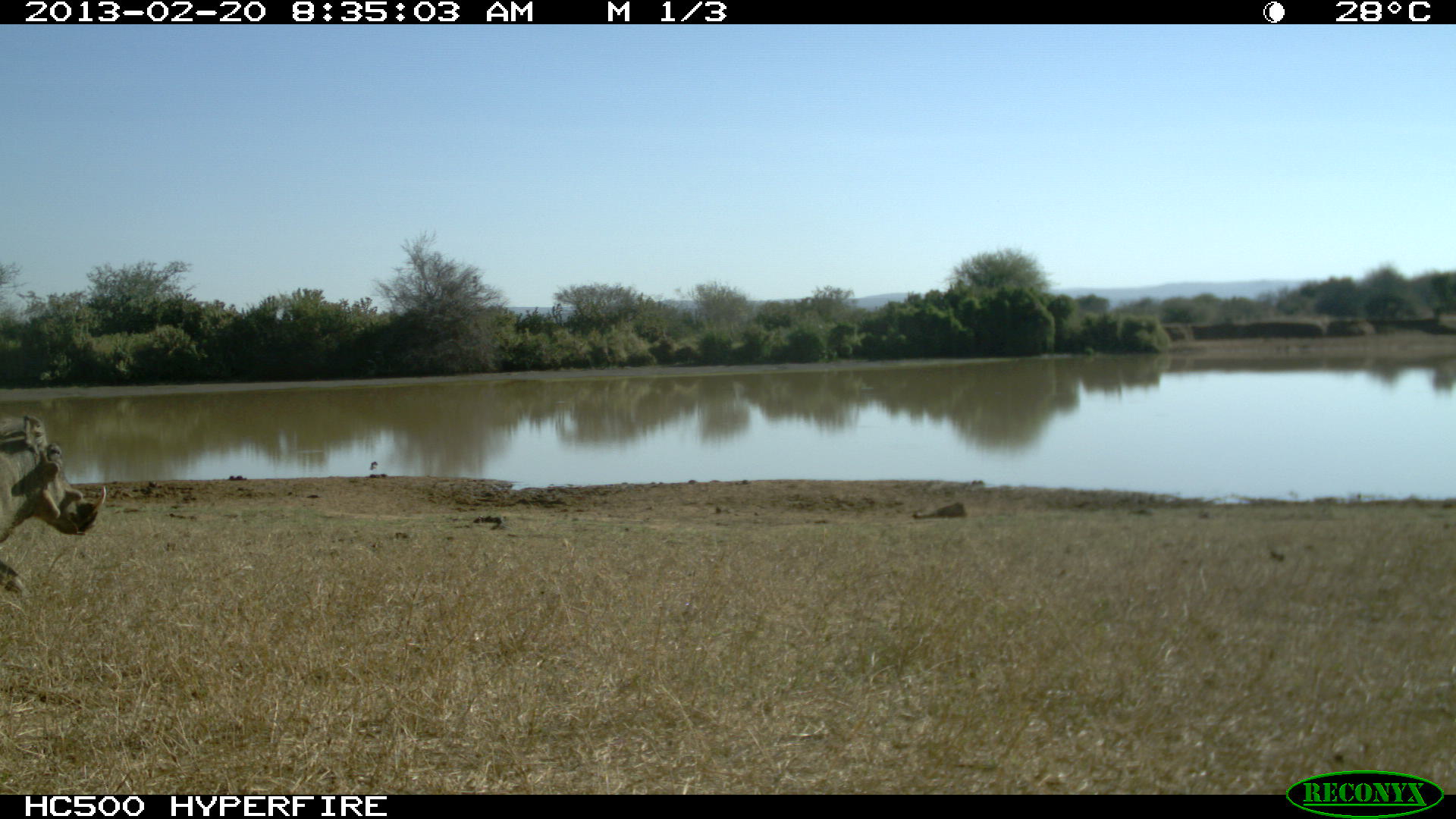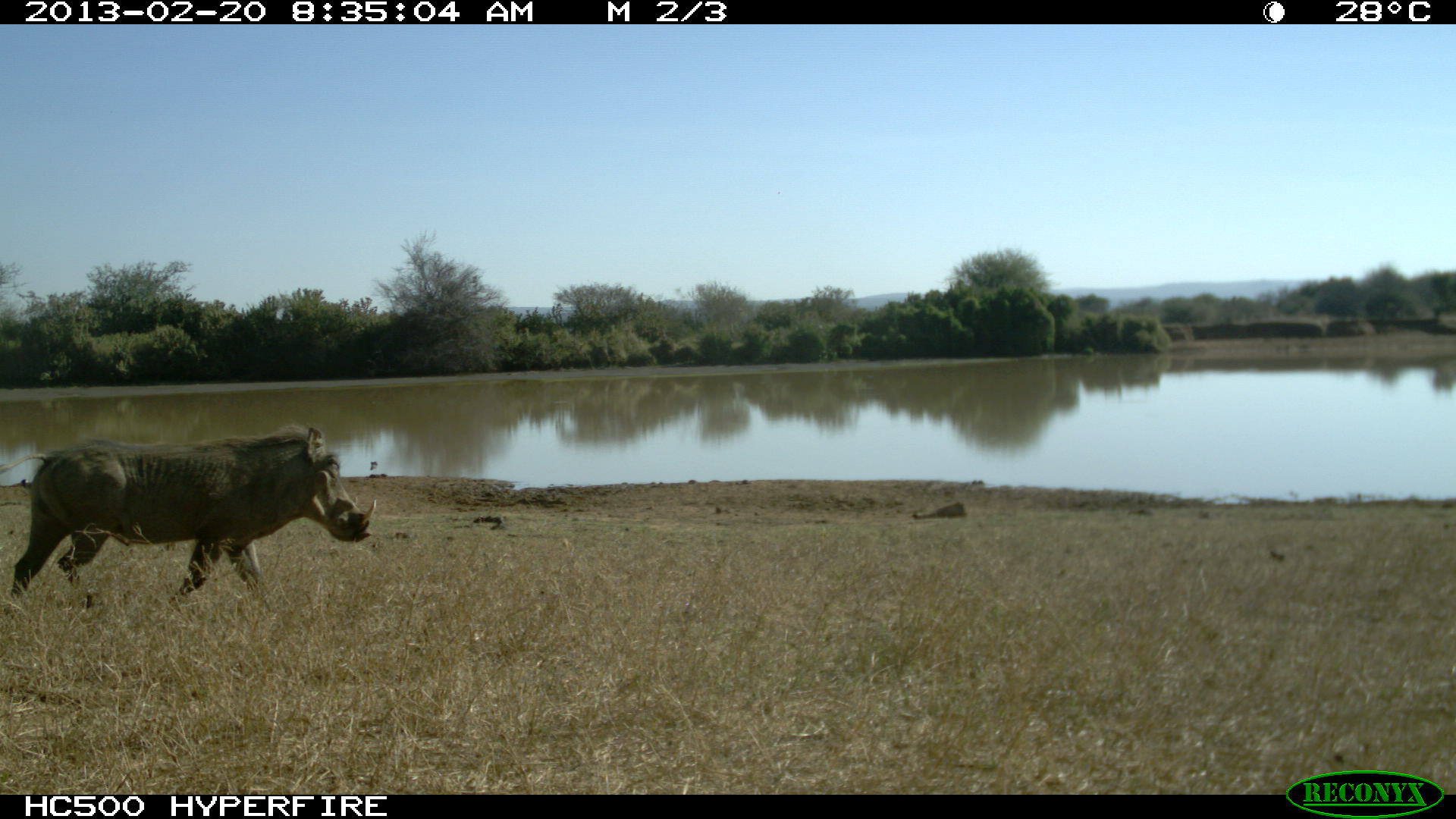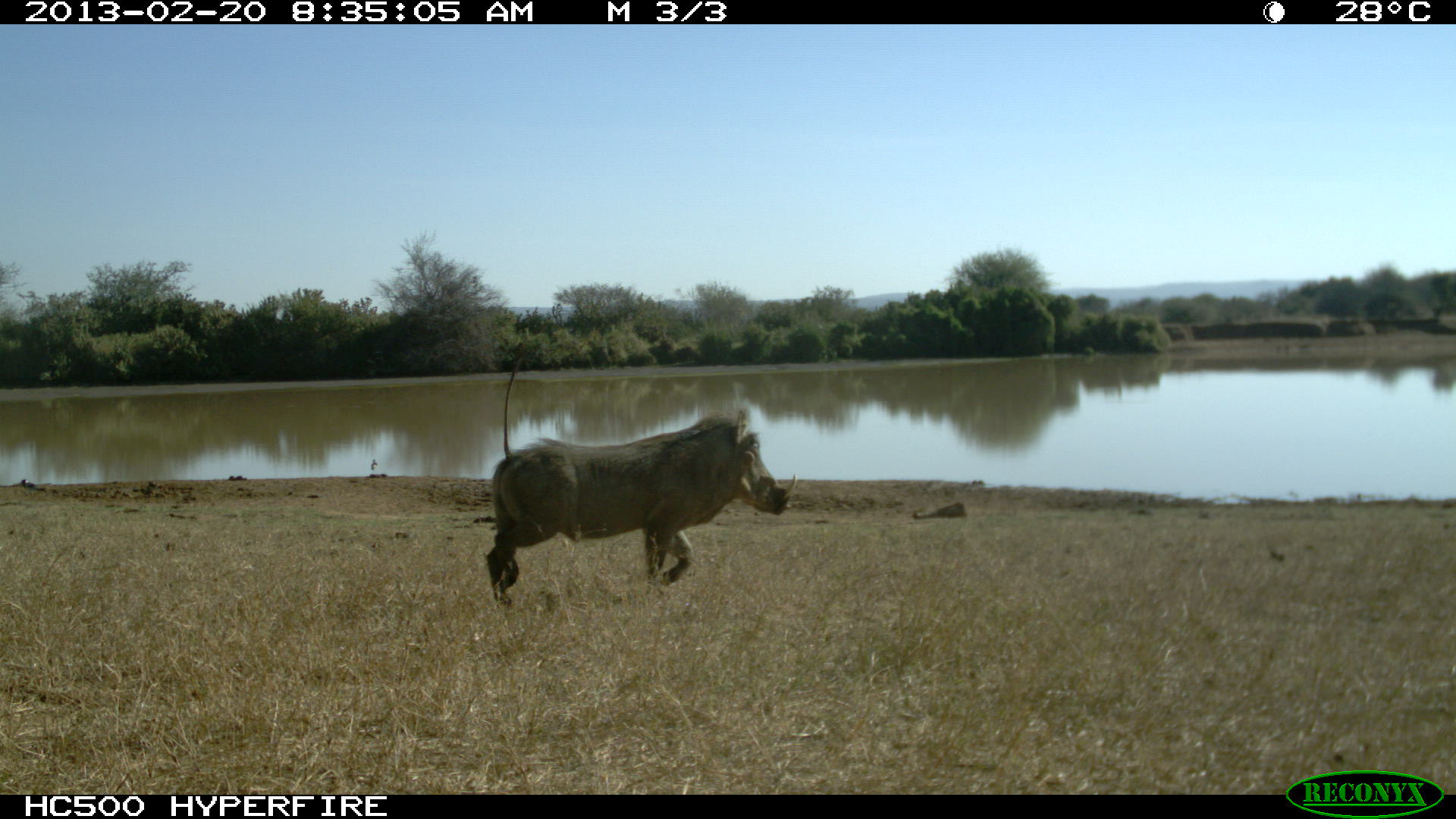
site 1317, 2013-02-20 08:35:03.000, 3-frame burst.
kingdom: Animalia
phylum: Chordata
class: Mammalia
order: Artiodactyla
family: Suidae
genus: Phacochoerus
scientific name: Phacochoerus africanus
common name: common warthog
Phacochoerus africanus (common warthog), count 1.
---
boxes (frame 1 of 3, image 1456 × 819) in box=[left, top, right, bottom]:
phacochoerus africanus: box=[0, 412, 110, 591]; box=[370, 461, 377, 475]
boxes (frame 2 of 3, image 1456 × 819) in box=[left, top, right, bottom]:
phacochoerus africanus: box=[0, 423, 374, 611]; box=[369, 460, 378, 474]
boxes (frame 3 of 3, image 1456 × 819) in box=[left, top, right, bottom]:
phacochoerus africanus: box=[485, 343, 796, 611]; box=[370, 459, 378, 475]